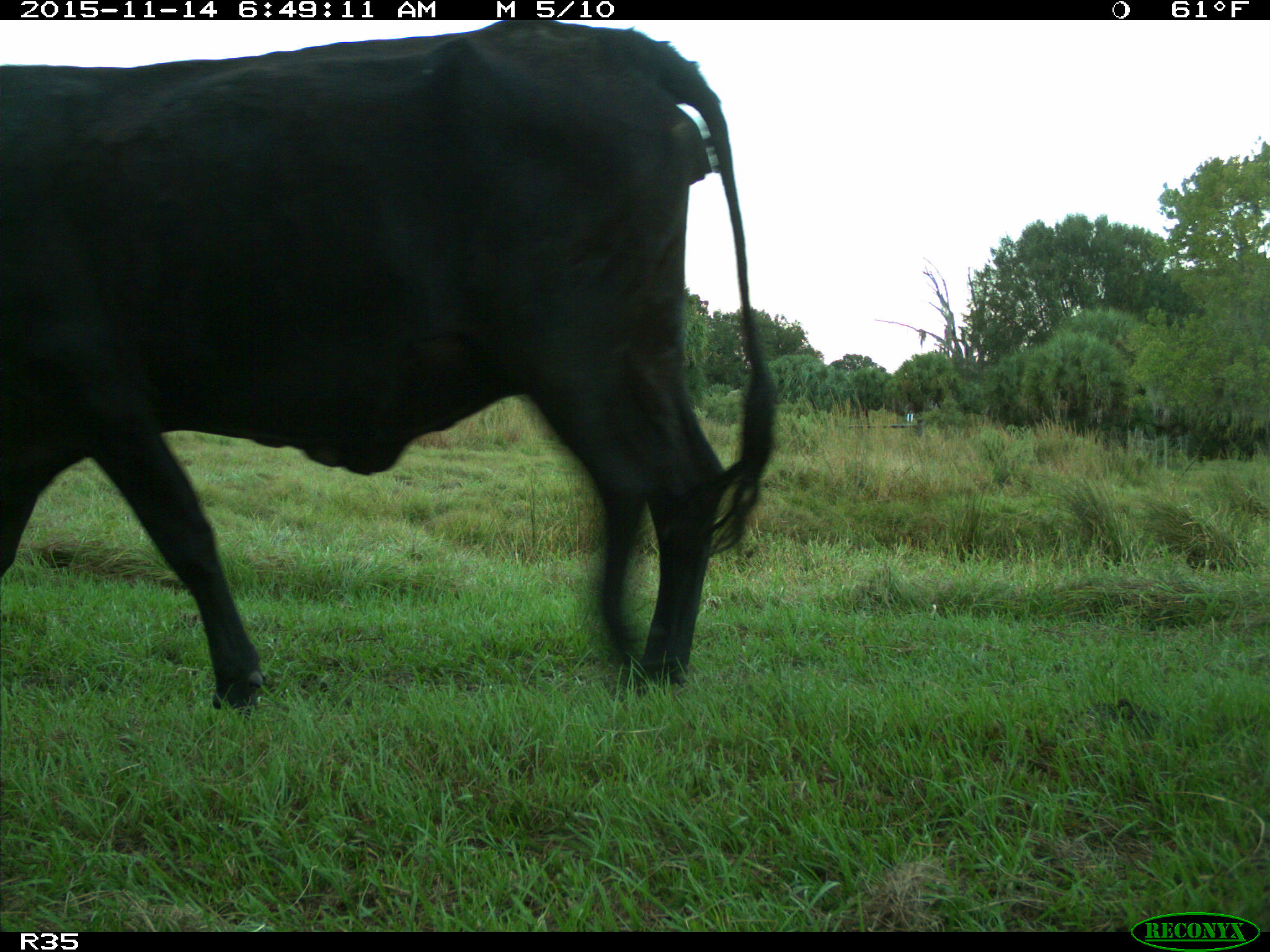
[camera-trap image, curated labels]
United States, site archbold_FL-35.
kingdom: Animalia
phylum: Chordata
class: Mammalia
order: Artiodactyla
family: Bovidae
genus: Bos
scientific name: Bos taurus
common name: domestic cow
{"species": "Bos taurus (domestic cow)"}